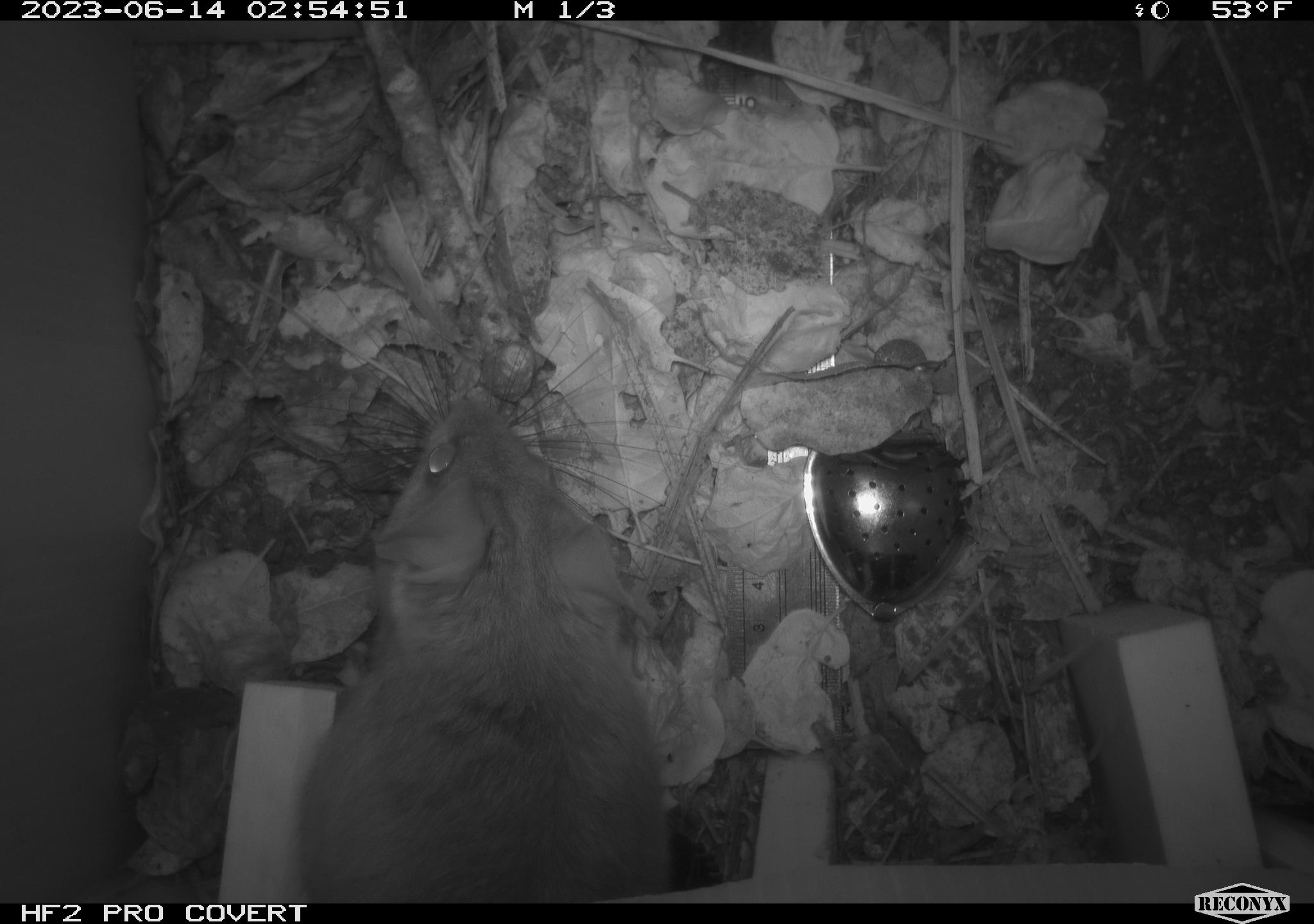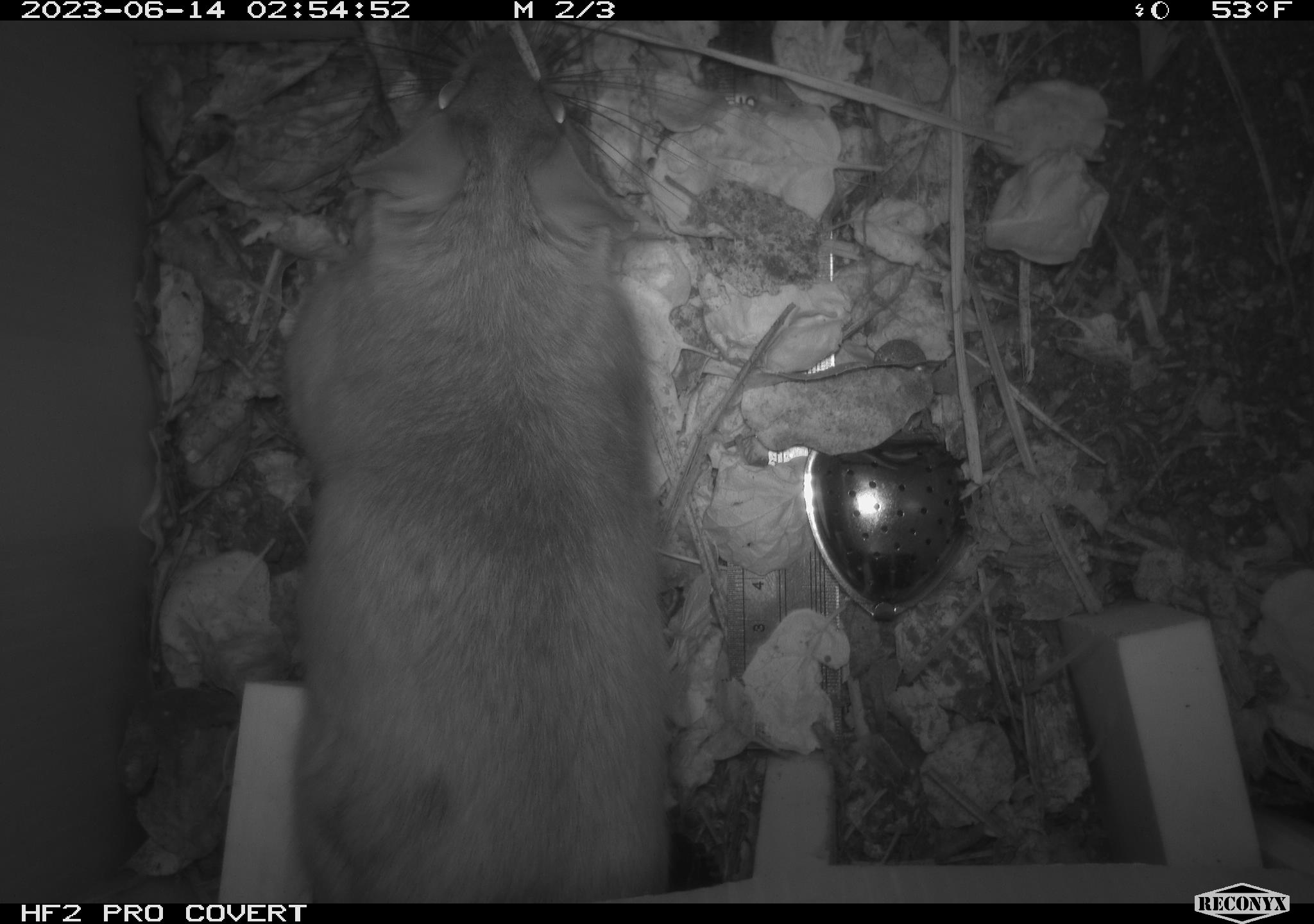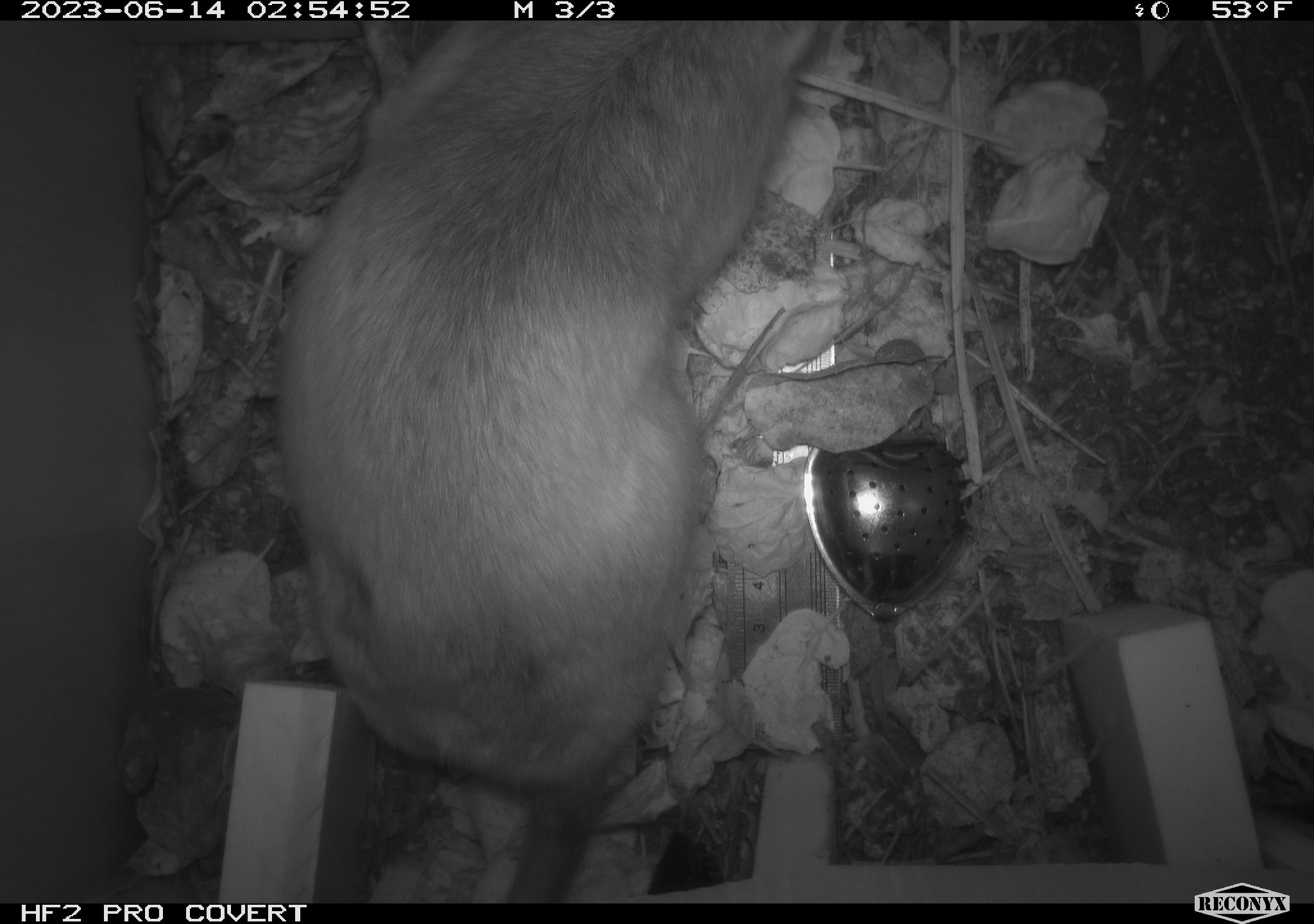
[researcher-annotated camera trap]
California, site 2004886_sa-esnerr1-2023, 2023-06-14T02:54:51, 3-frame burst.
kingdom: Animalia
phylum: Chordata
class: Mammalia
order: Rodentia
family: Muridae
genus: Rattus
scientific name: Rattus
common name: rat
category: rattus species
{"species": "rattus species (rat) (Rattus)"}